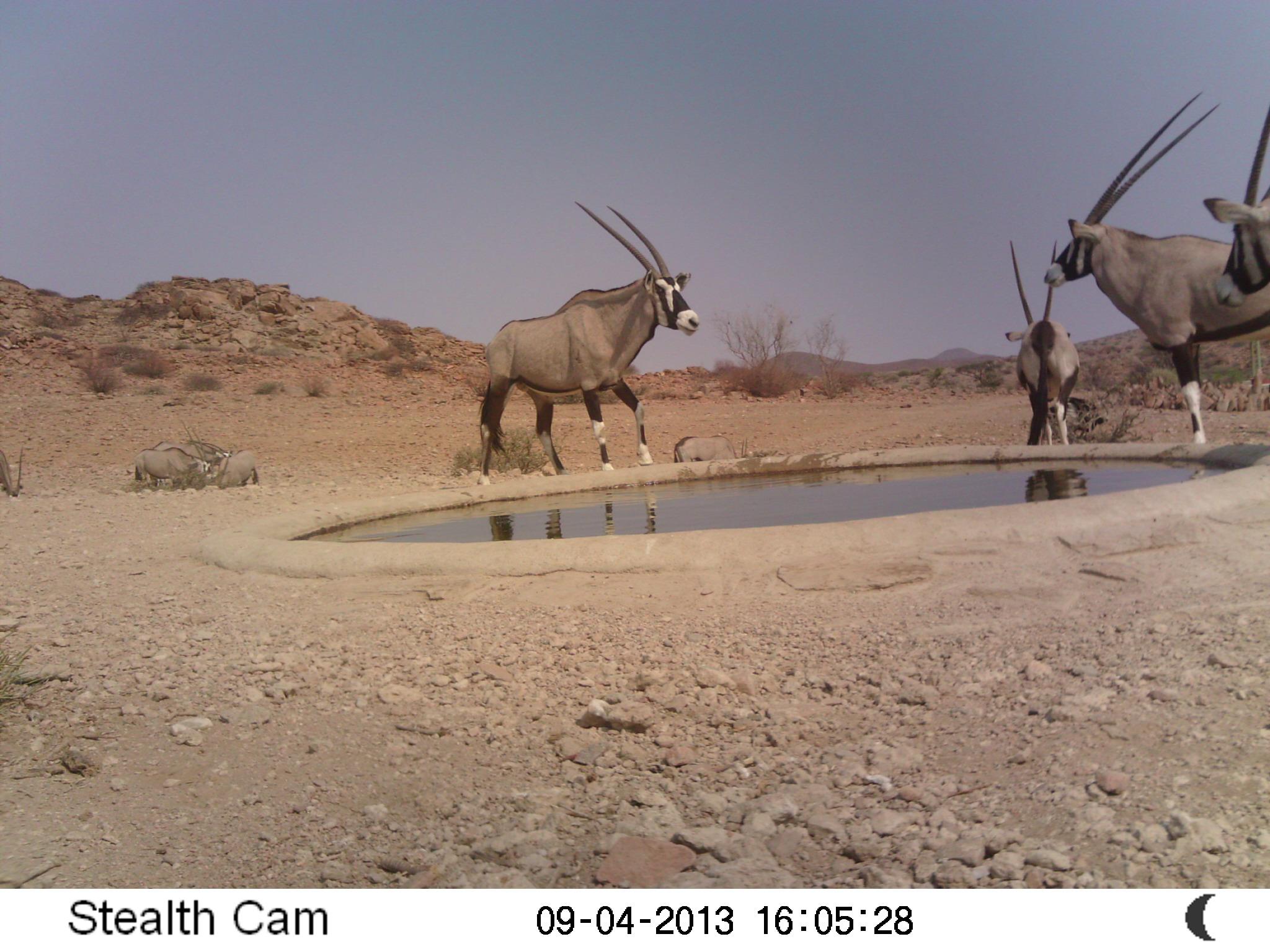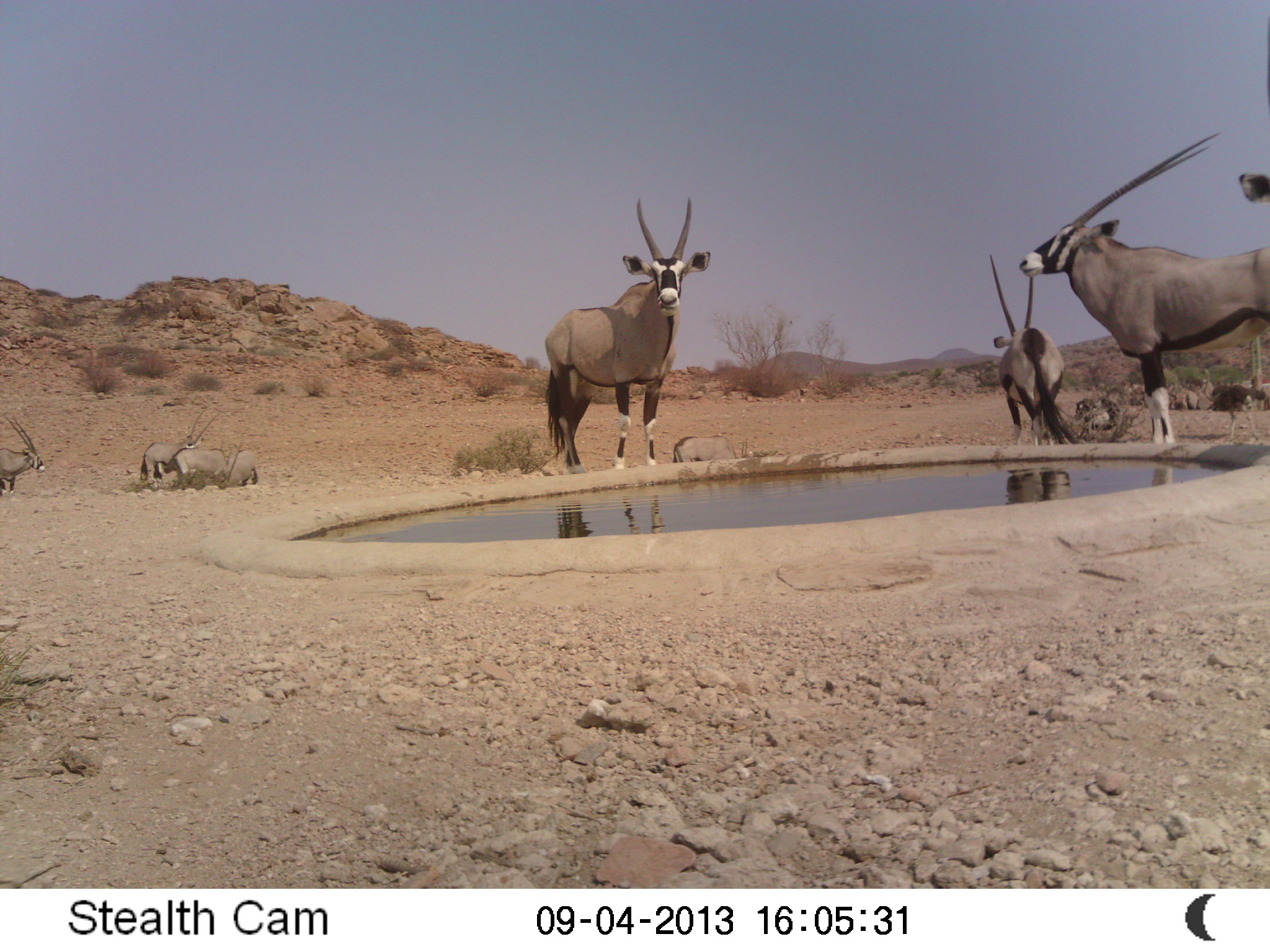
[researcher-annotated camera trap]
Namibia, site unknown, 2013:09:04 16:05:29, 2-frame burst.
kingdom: Animalia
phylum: Chordata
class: Mammalia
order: Artiodactyla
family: Bovidae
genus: Oryx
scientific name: Oryx gazella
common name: gemsbok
Oryx gazella (gemsbok).